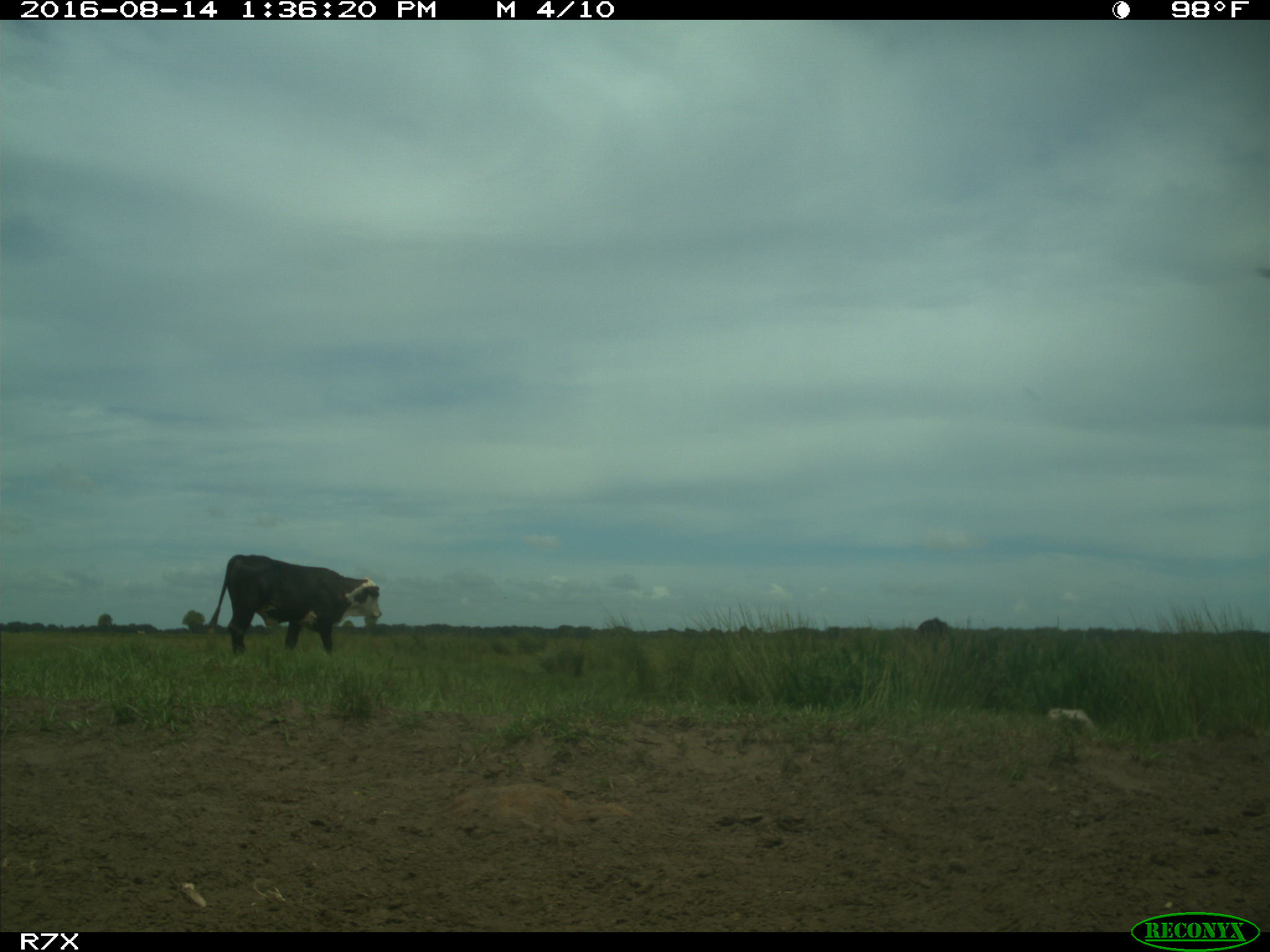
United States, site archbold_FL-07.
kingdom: Animalia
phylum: Chordata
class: Mammalia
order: Artiodactyla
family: Bovidae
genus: Bos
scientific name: Bos taurus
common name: domestic cow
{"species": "Bos taurus (domestic cow)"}